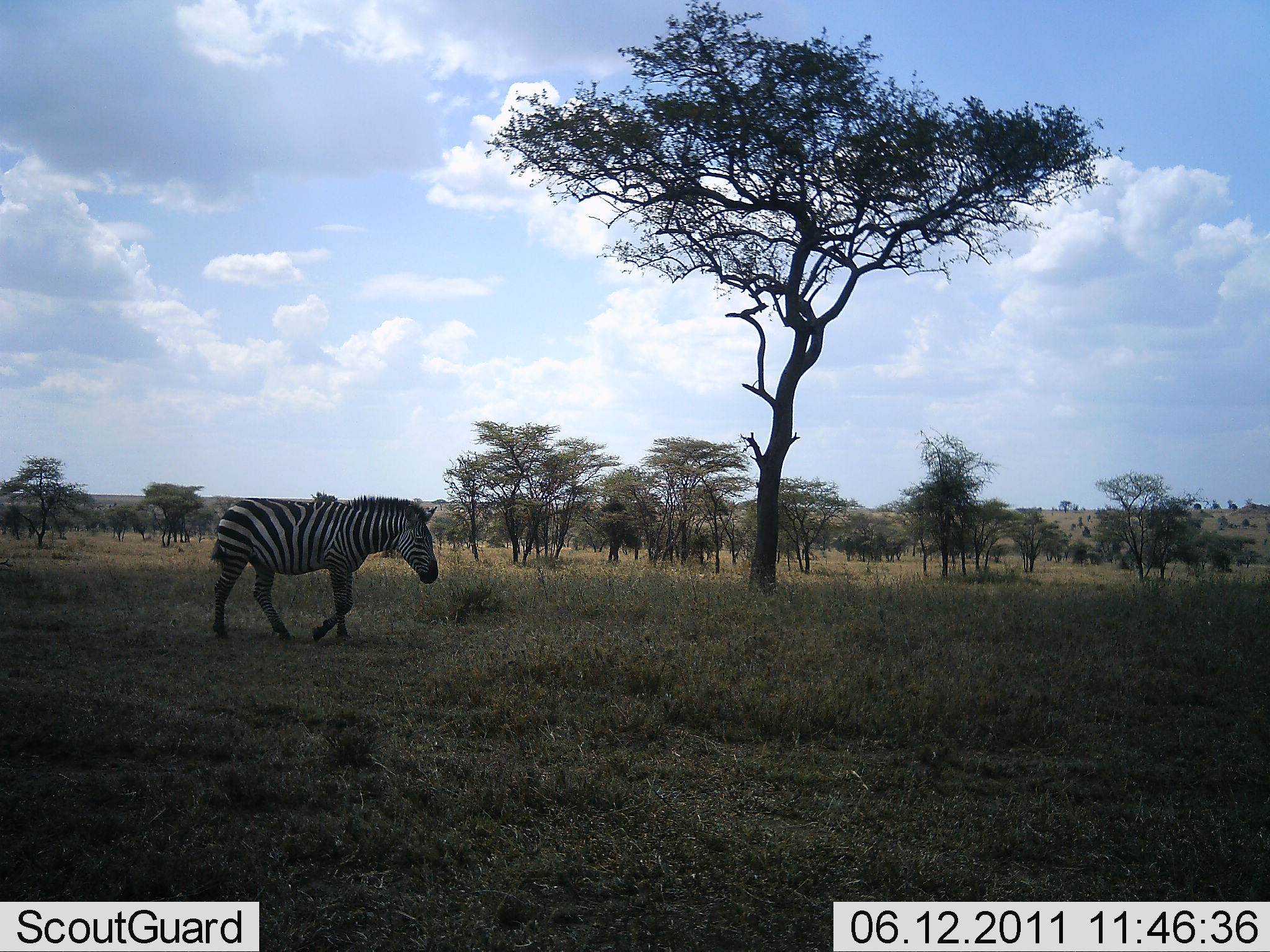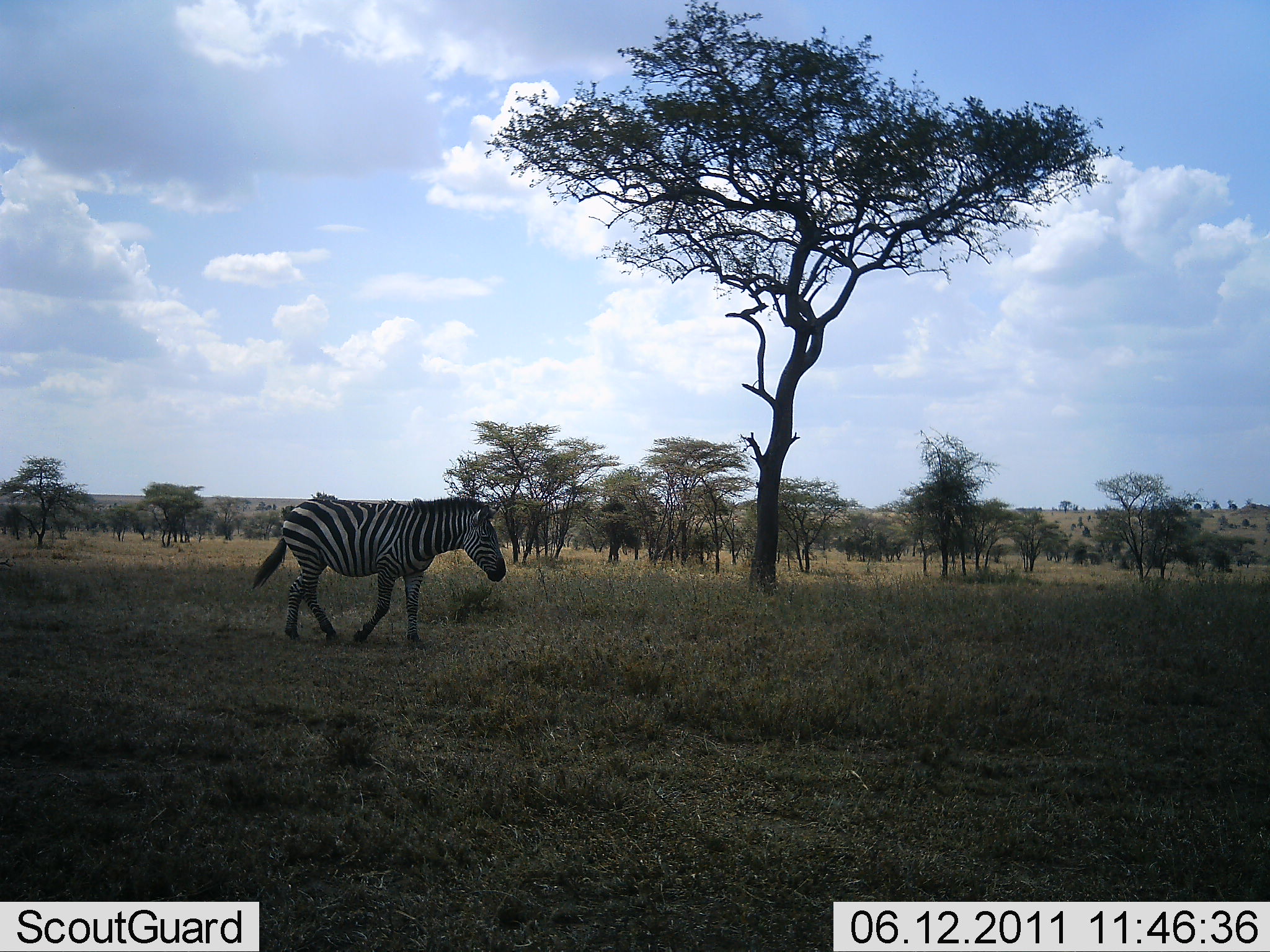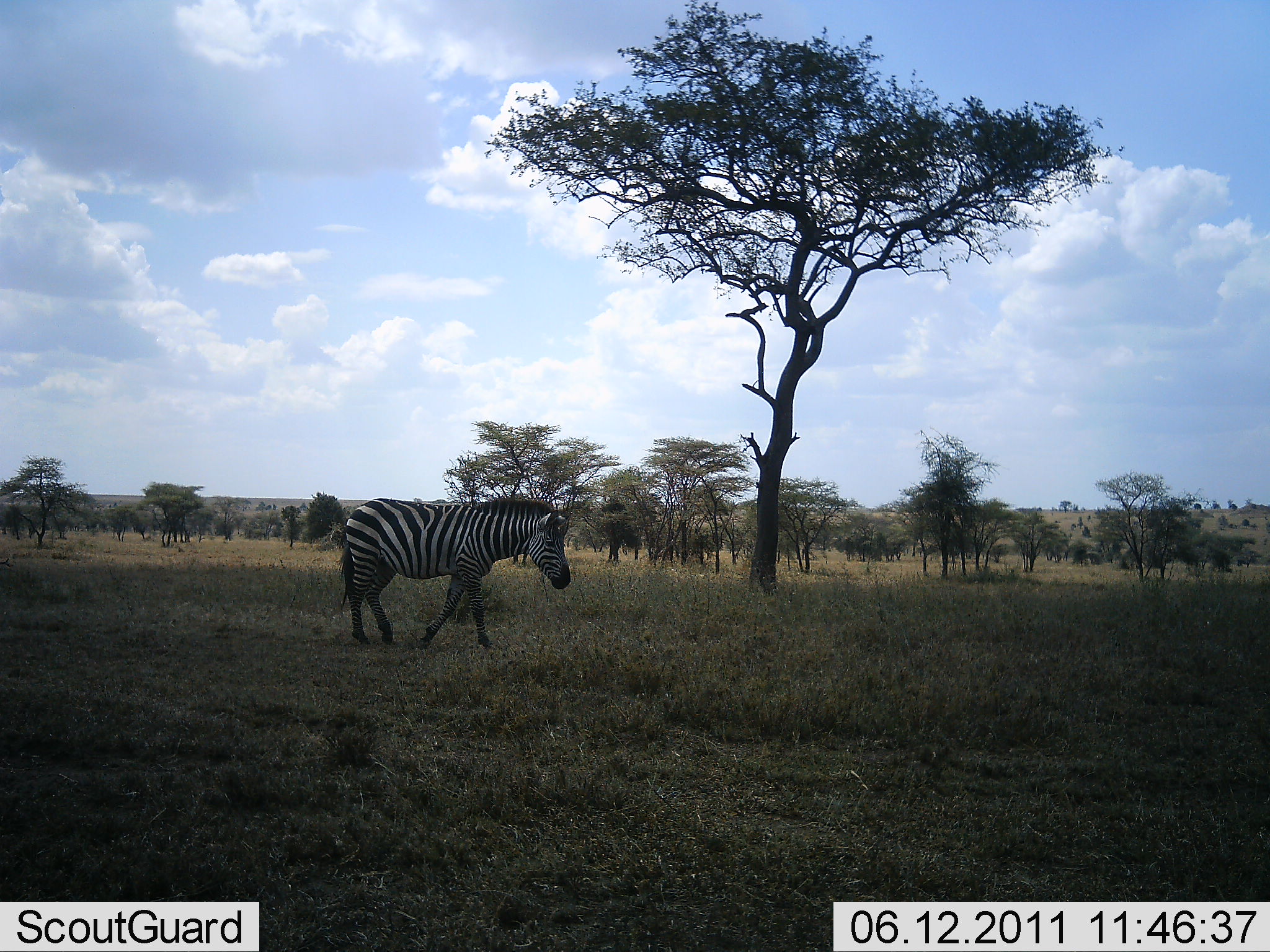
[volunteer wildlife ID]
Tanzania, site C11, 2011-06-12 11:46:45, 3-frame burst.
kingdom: Animalia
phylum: Chordata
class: Mammalia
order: Perissodactyla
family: Equidae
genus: Equus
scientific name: Equus quagga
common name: plains zebra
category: zebra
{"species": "zebra (plains zebra) (Equus quagga)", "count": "1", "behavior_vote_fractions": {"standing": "9%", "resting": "0%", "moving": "100%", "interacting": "0%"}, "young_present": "0%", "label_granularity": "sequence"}